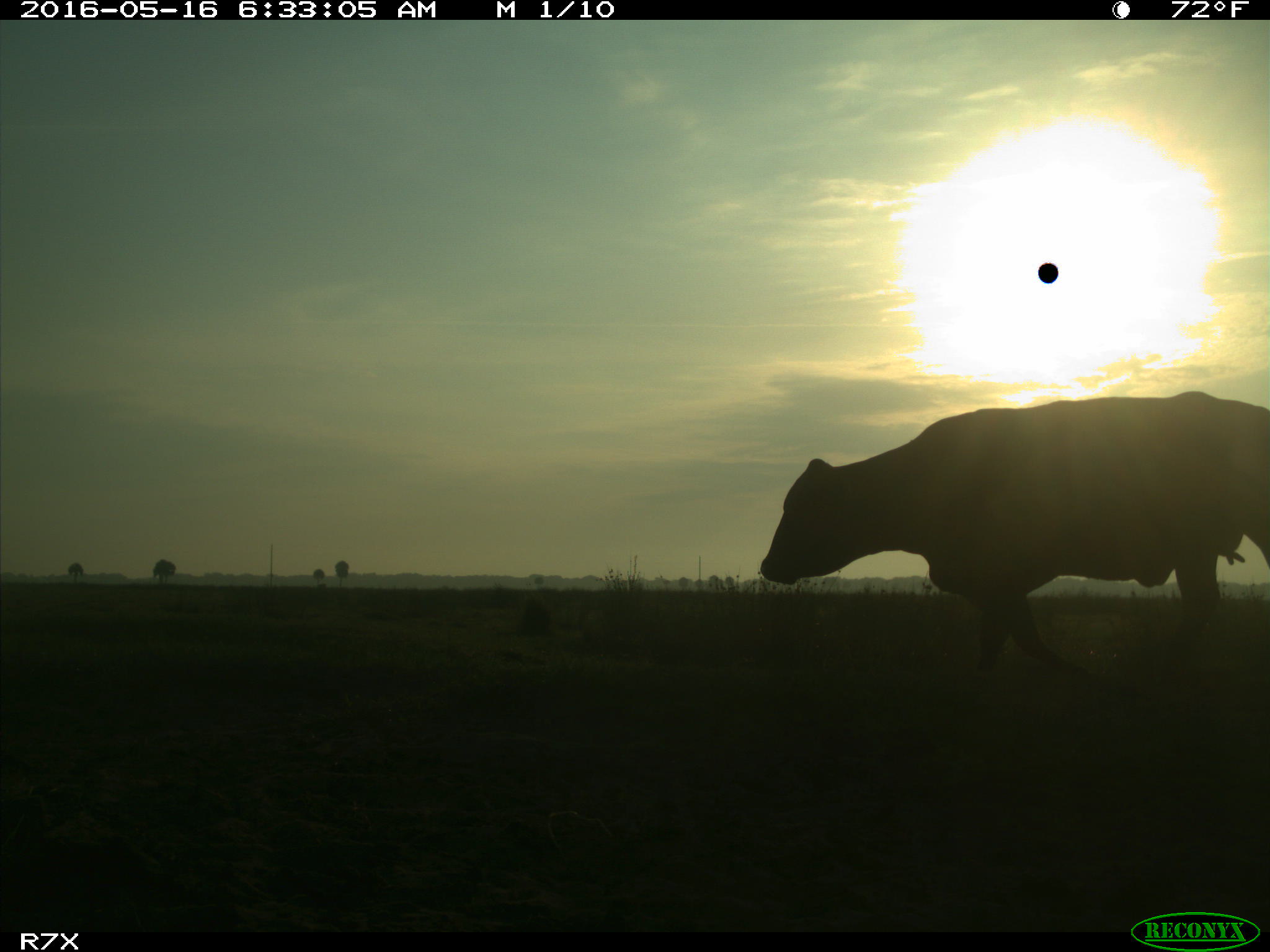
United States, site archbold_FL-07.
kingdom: Animalia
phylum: Chordata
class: Mammalia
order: Artiodactyla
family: Bovidae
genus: Bos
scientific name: Bos taurus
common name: domestic cow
Bos taurus (domestic cow).